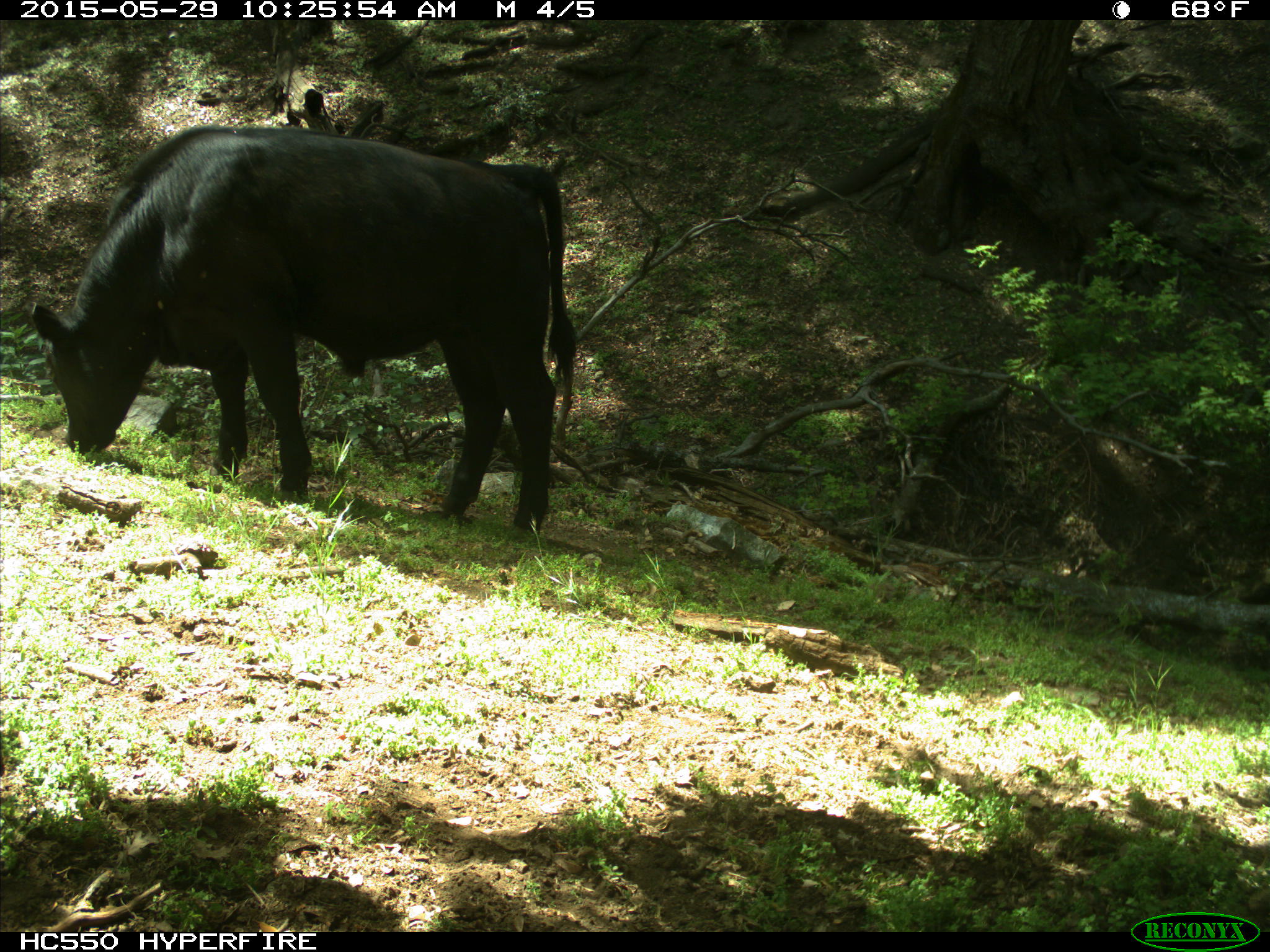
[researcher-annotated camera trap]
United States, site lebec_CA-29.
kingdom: Animalia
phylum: Chordata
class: Mammalia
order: Artiodactyla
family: Bovidae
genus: Bos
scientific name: Bos taurus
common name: domestic cow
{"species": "Bos taurus (domestic cow)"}